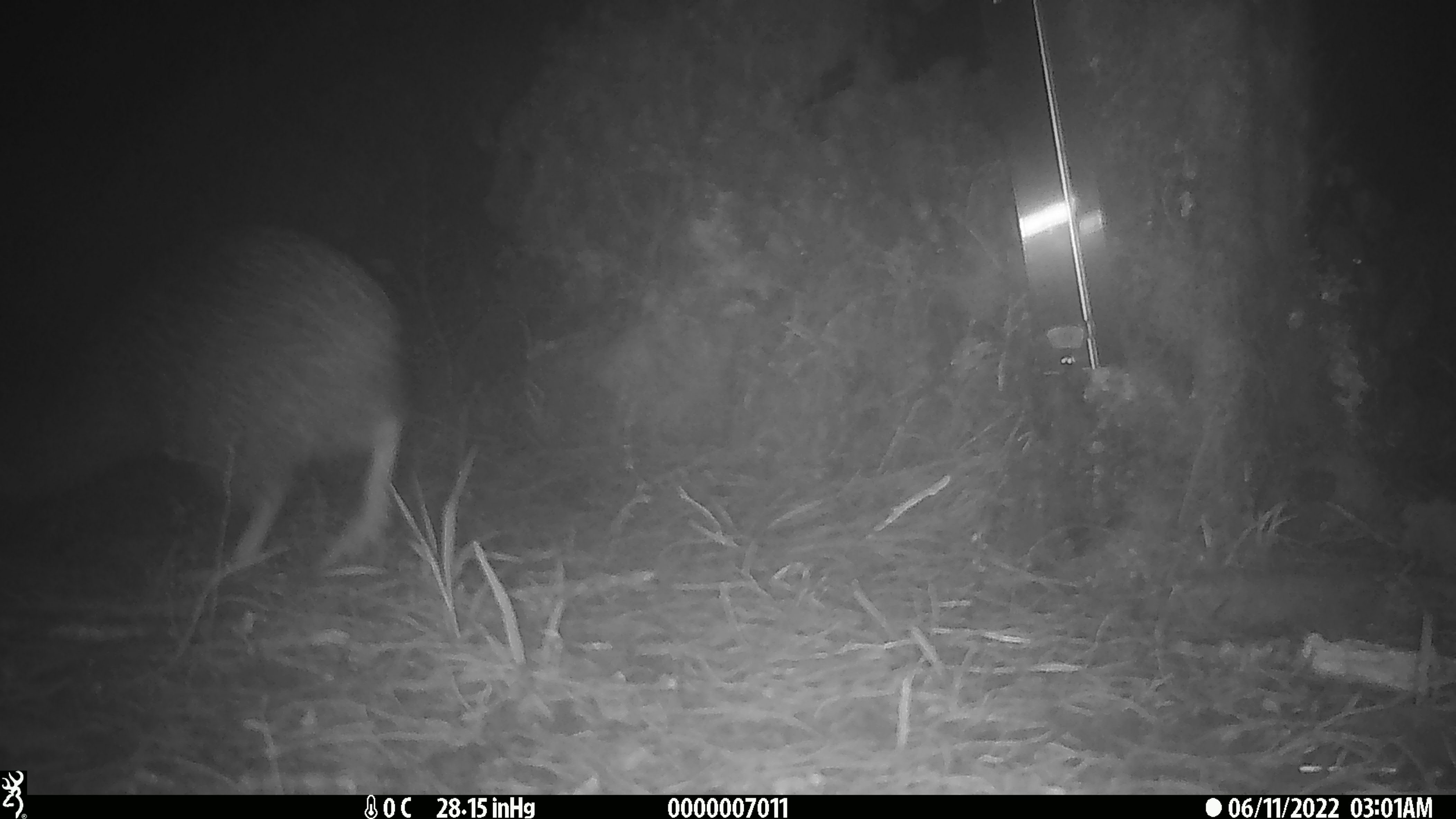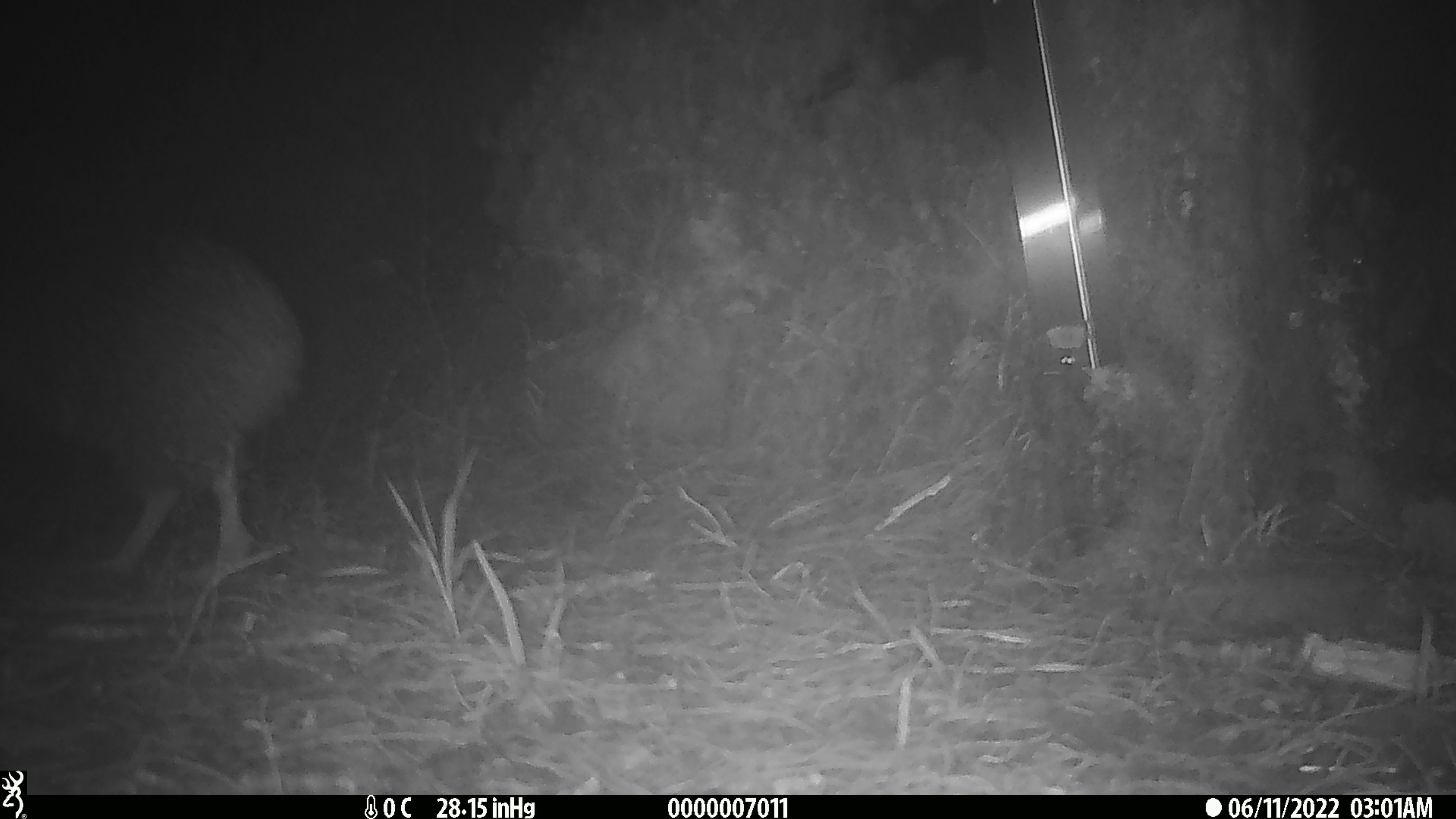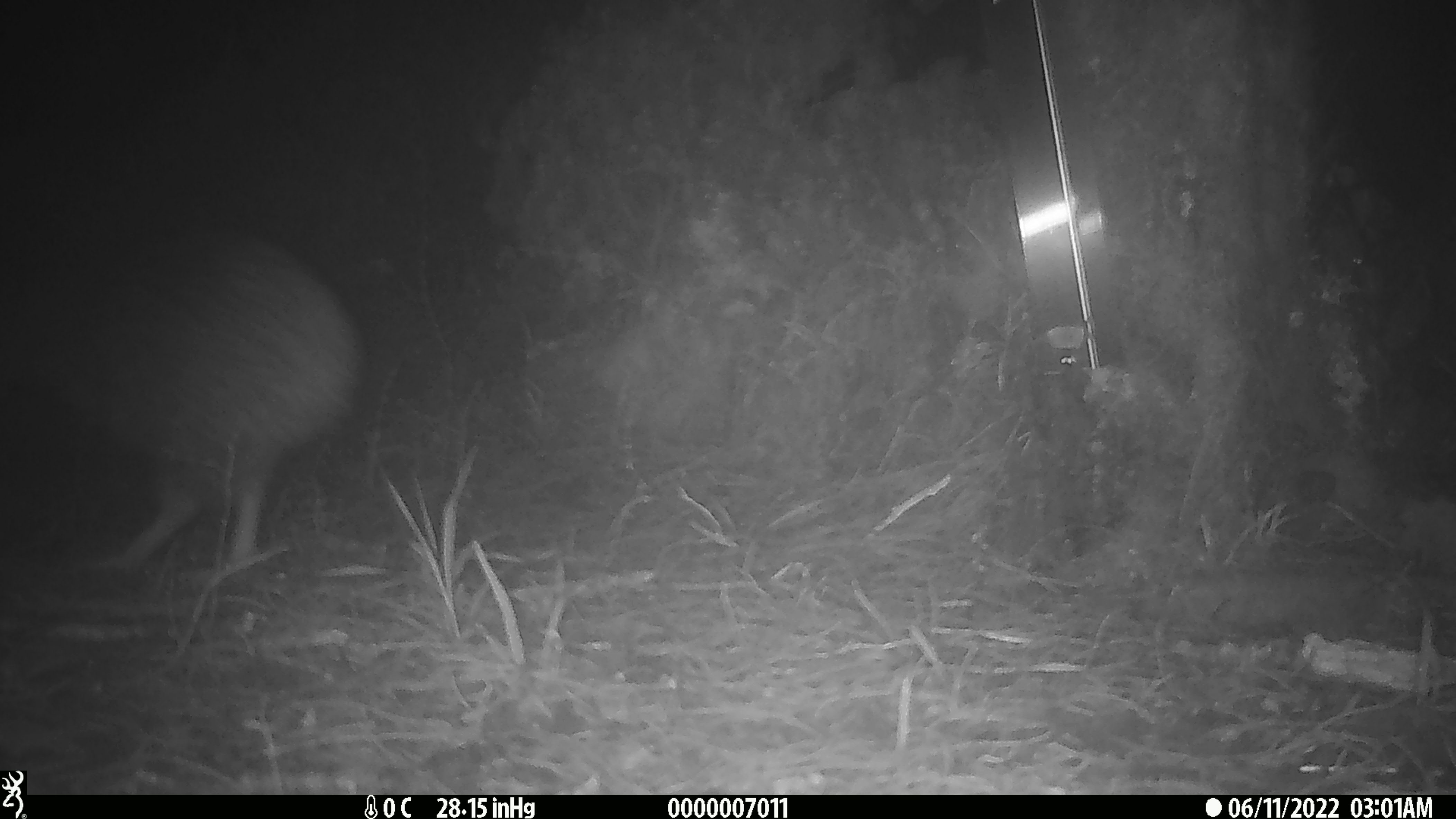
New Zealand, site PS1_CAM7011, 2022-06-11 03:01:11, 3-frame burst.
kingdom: Animalia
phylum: Chordata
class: Aves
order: Apterygiformes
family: Apterygidae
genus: Apteryx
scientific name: Apteryx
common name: kiwi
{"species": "kiwi (Apteryx)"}